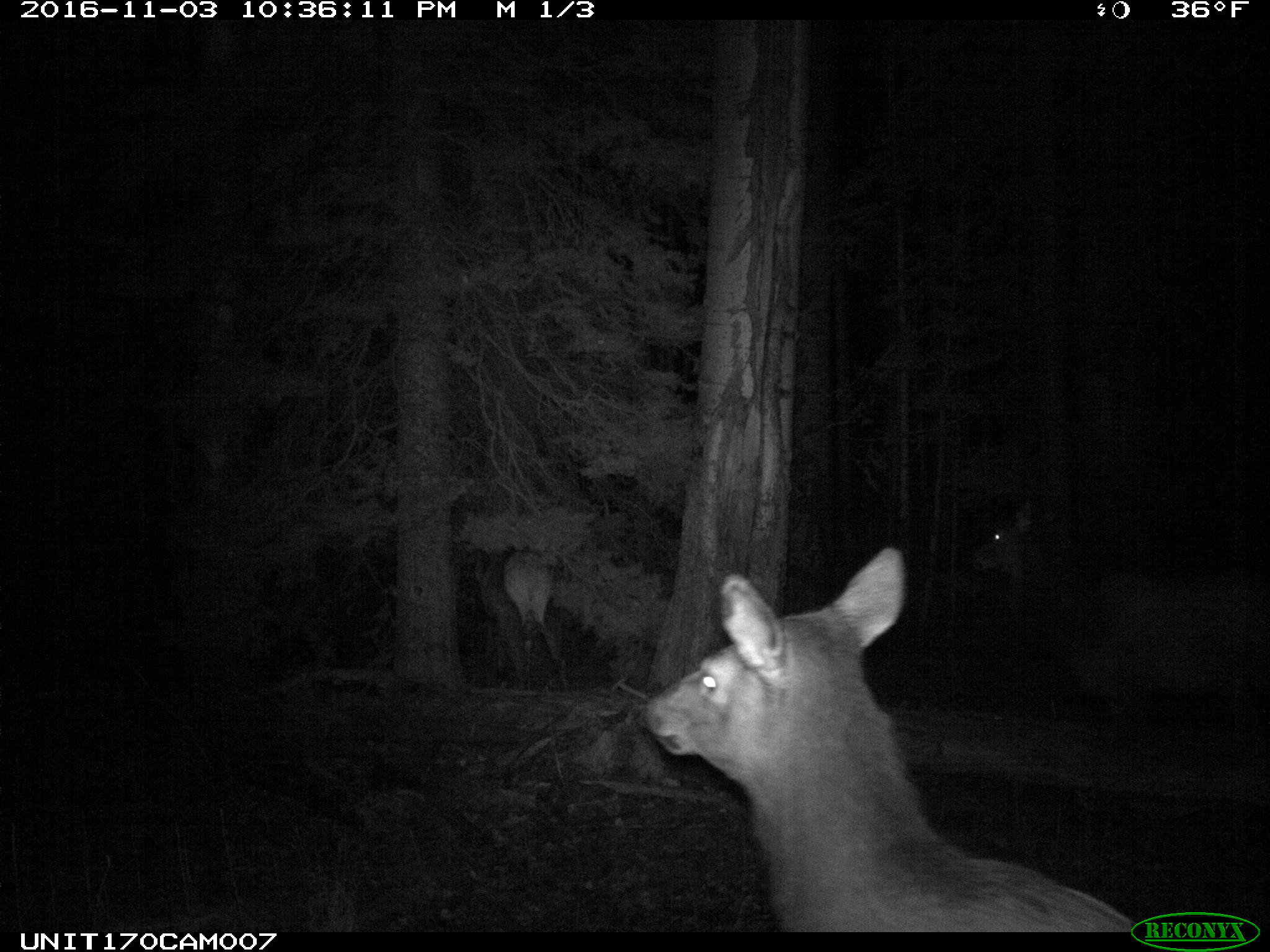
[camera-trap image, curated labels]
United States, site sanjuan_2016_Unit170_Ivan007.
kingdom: Animalia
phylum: Chordata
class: Mammalia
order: Artiodactyla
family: Cervidae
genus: Cervus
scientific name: Cervus elaphus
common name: red deer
Cervus elaphus (red deer).